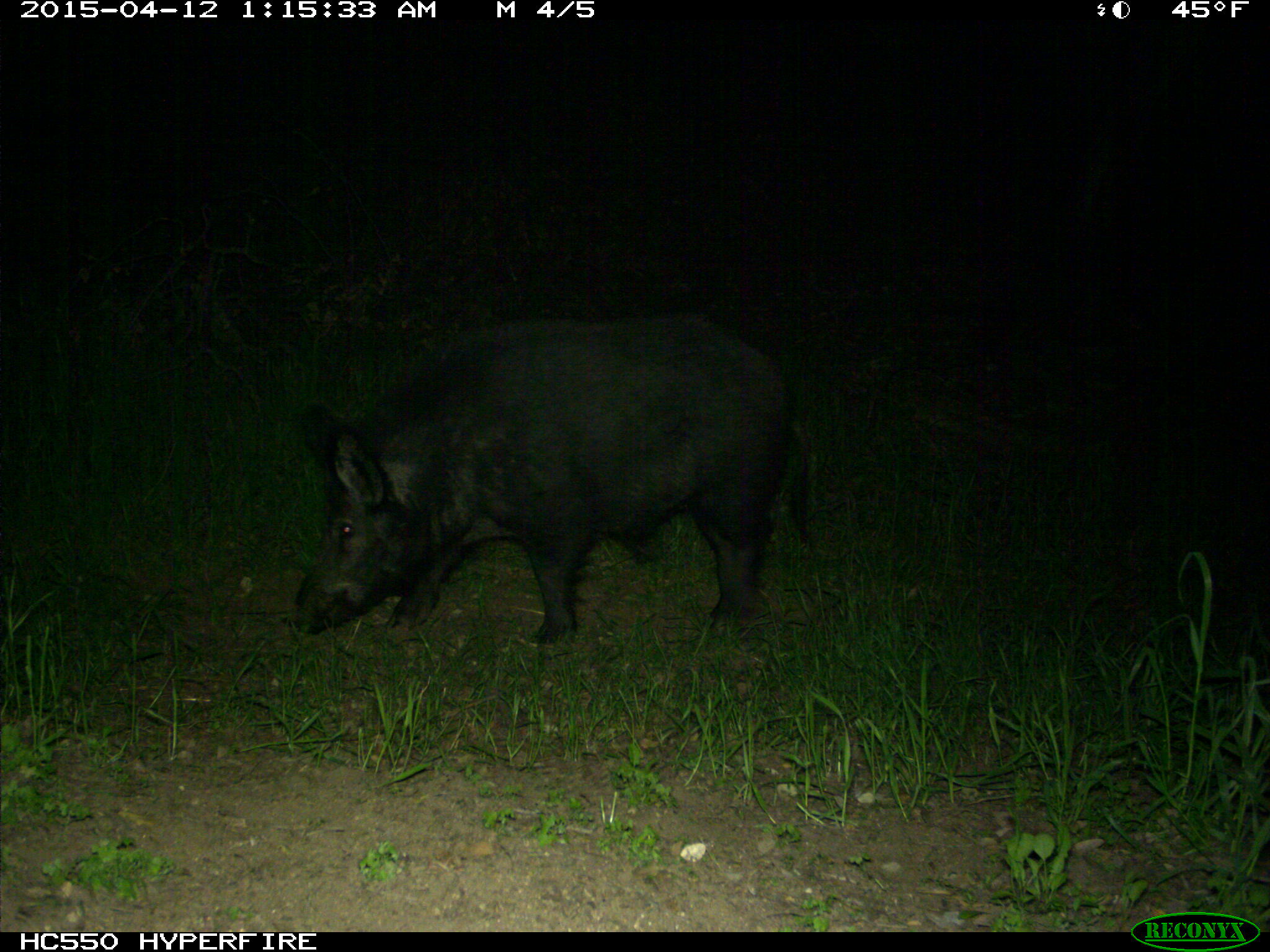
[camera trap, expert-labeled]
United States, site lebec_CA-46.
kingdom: Animalia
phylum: Chordata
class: Mammalia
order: Artiodactyla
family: Suidae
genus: Sus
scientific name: Sus scrofa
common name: wild boar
Sus scrofa (wild boar).